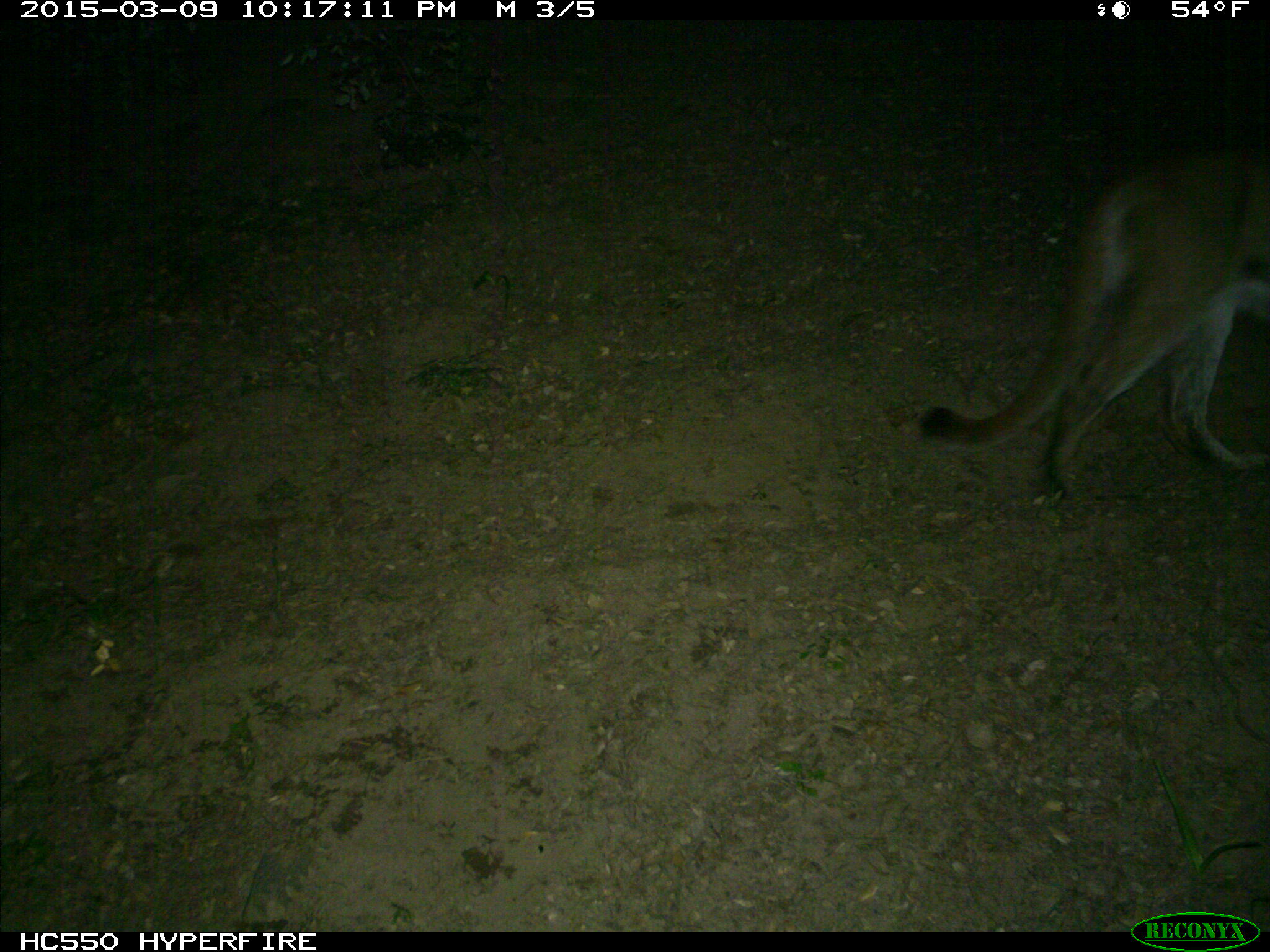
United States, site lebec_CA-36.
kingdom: Animalia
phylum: Chordata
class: Mammalia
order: Carnivora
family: Felidae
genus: Puma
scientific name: Puma concolor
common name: mountain lion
Puma concolor (mountain lion).